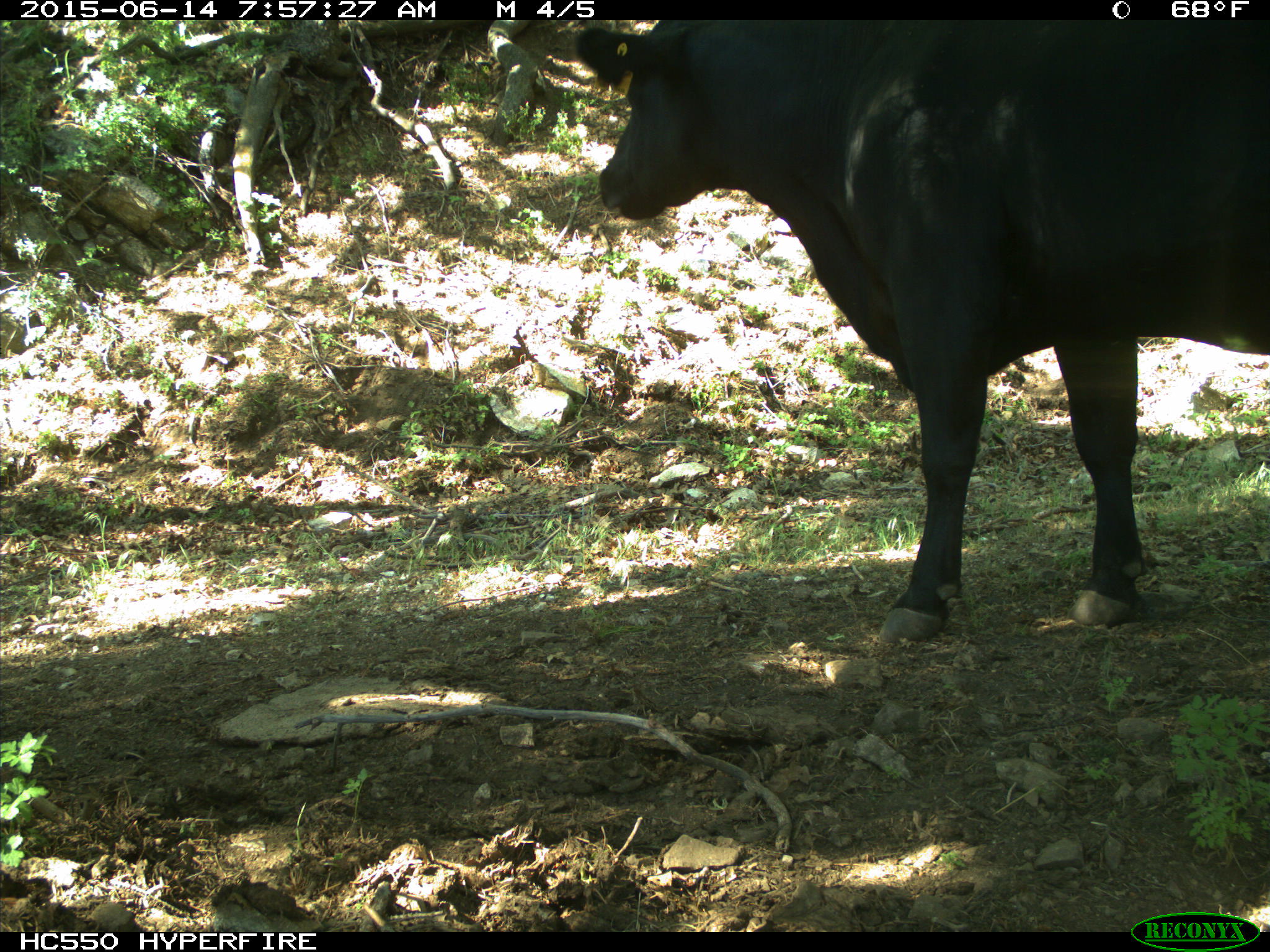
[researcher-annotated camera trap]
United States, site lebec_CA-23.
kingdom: Animalia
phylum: Chordata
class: Mammalia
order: Artiodactyla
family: Bovidae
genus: Bos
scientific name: Bos taurus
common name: domestic cow